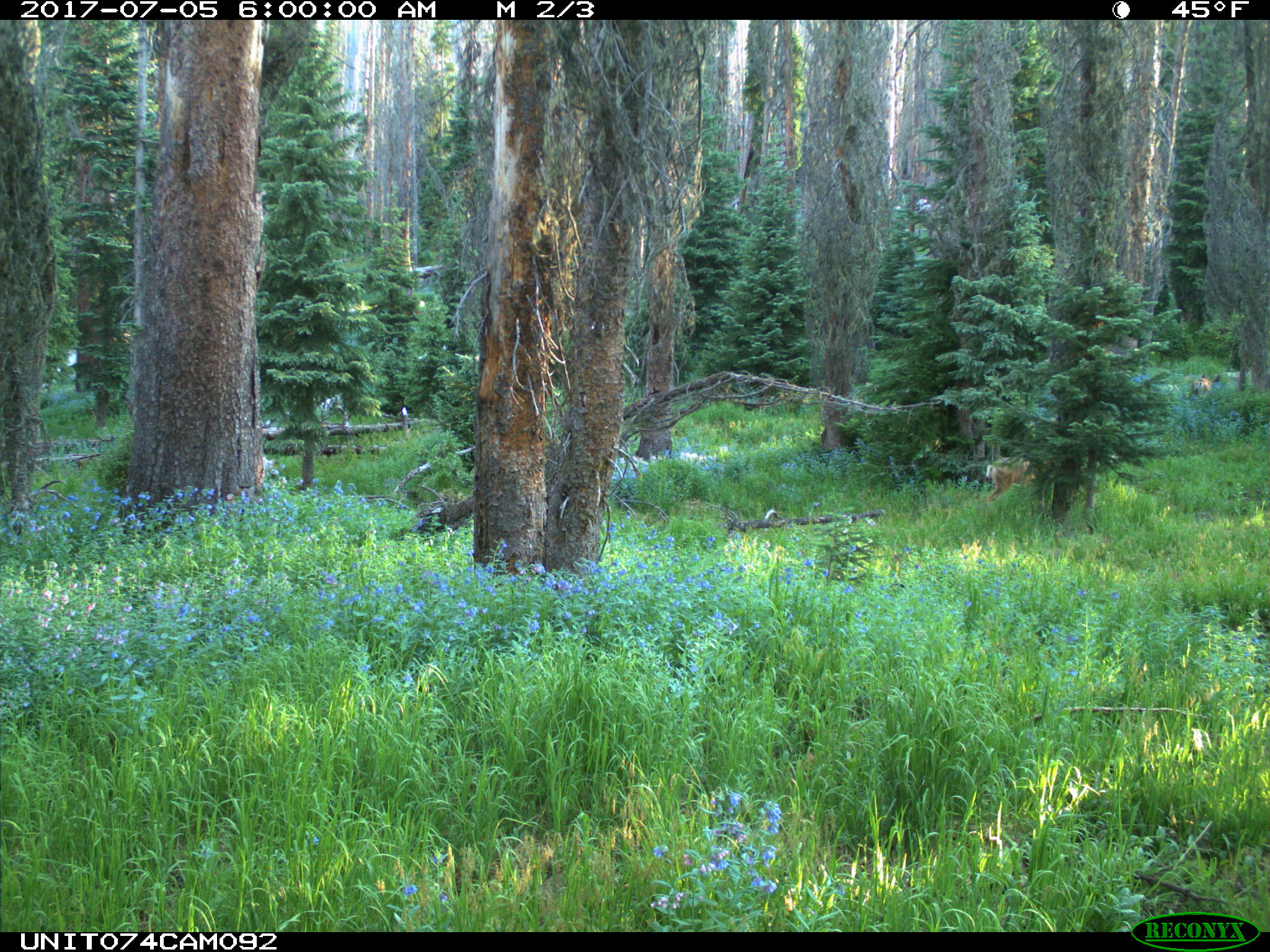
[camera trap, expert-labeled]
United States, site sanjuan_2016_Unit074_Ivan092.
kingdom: Animalia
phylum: Chordata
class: Mammalia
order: Artiodactyla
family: Cervidae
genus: Odocoileus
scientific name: Odocoileus hemionus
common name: mule deer